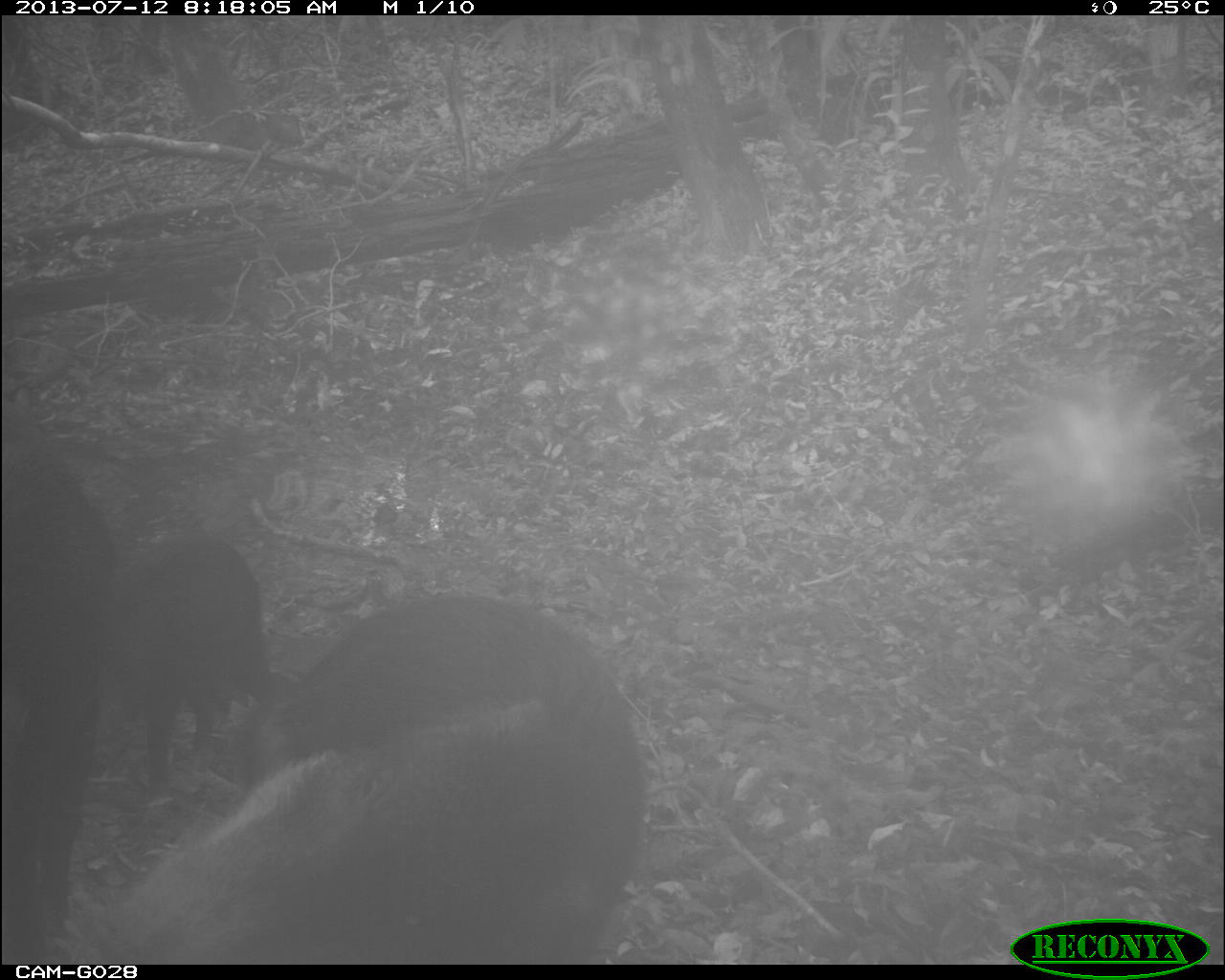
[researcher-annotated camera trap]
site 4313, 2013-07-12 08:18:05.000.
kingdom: Animalia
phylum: Chordata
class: Mammalia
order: Artiodactyla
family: Tayassuidae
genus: Tayassu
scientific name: Tayassu pecari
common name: white-lipped peccary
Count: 25.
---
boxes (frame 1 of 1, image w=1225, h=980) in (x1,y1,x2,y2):
tayassu pecari: (93,589,647,961); (0,404,130,961); (74,528,271,795)